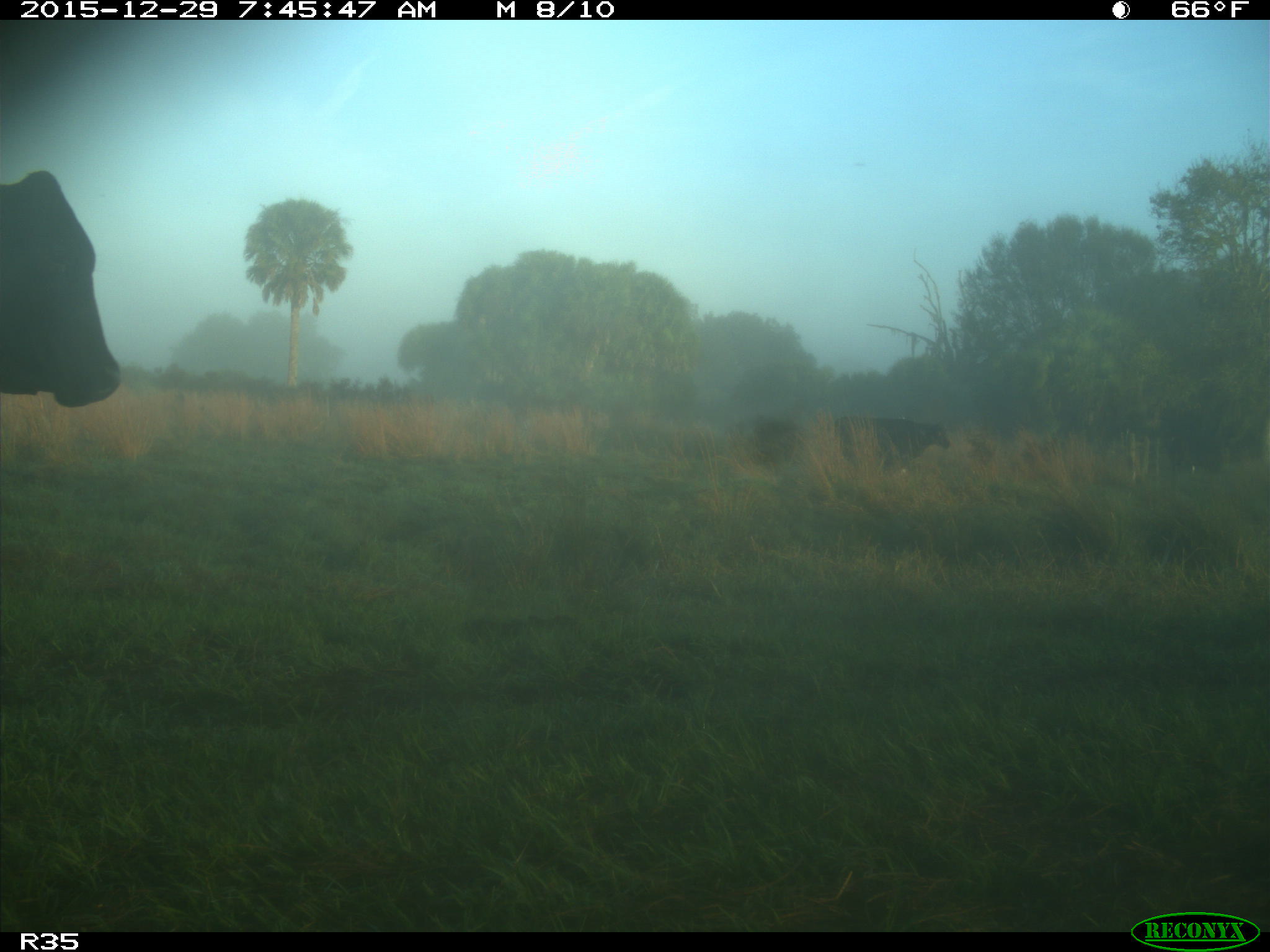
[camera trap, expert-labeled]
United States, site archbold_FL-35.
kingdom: Animalia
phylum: Chordata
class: Mammalia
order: Artiodactyla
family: Bovidae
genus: Bos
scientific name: Bos taurus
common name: domestic cow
Bos taurus (domestic cow).